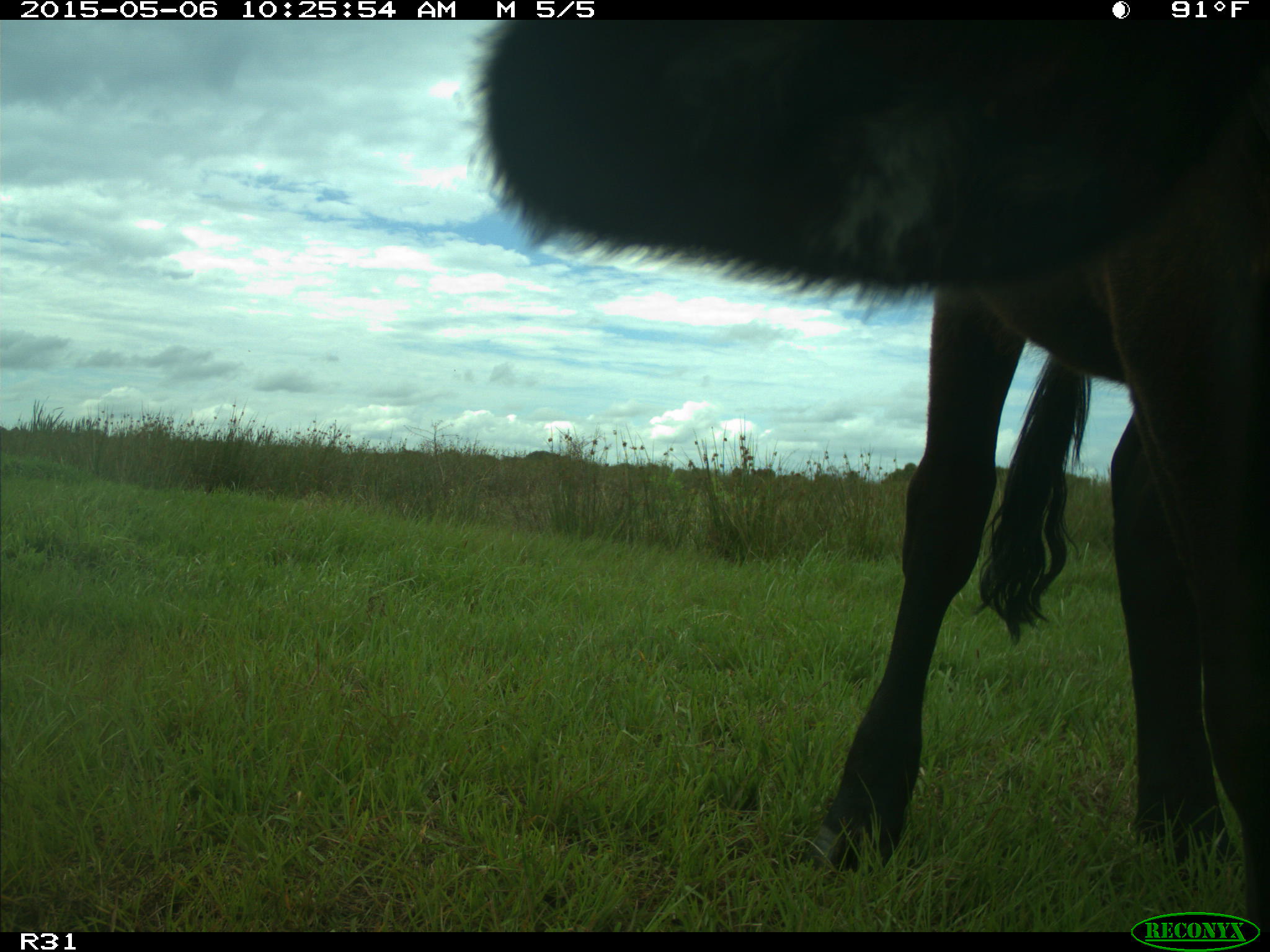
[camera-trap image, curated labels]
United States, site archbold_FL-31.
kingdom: Animalia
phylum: Chordata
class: Mammalia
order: Artiodactyla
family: Bovidae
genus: Bos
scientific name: Bos taurus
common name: domestic cow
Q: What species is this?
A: Bos taurus (domestic cow).